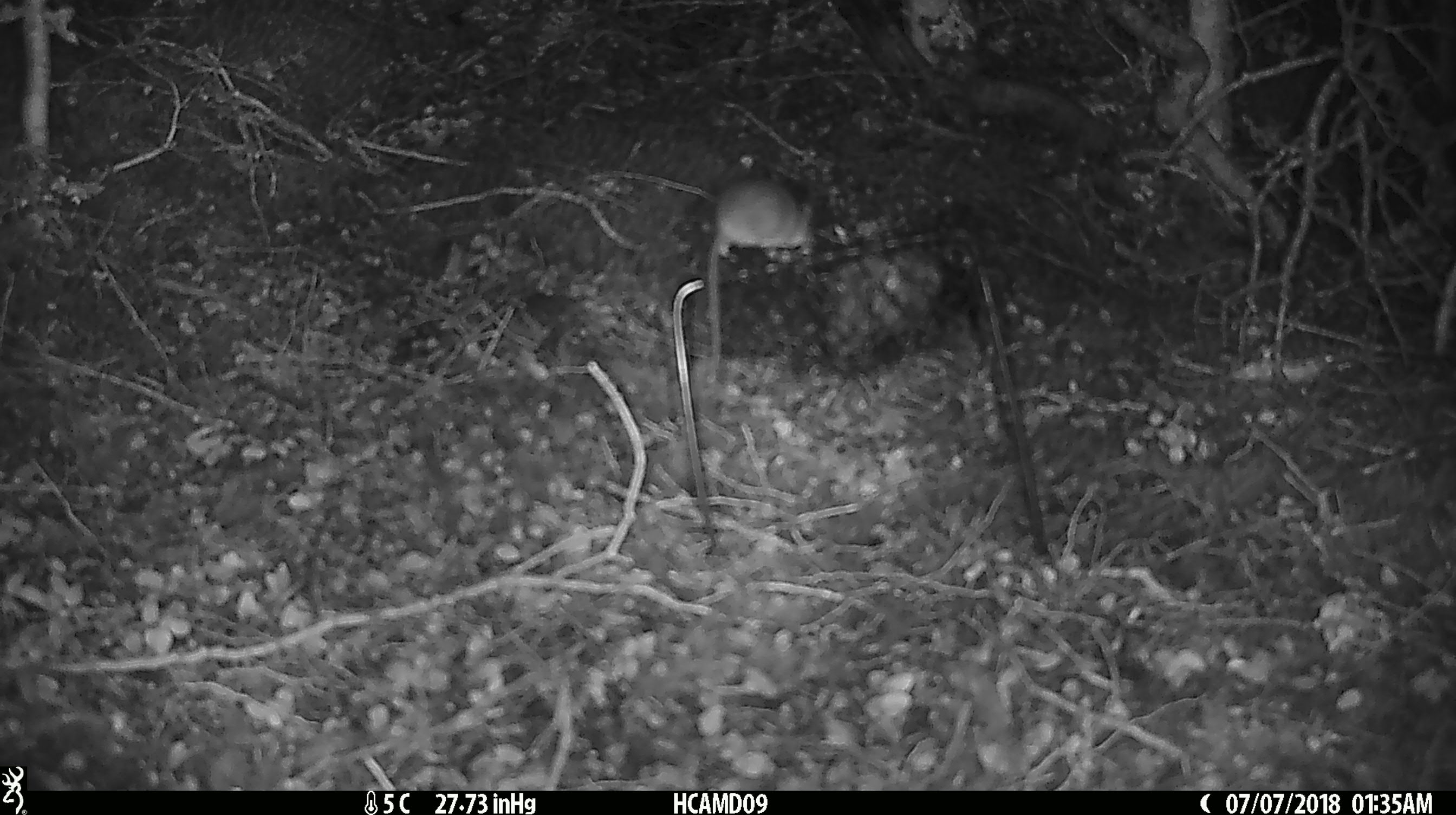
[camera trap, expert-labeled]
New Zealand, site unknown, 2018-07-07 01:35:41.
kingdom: Animalia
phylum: Chordata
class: Mammalia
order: Rodentia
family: Muridae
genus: Mus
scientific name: Mus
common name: mouse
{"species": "mouse (Mus)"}